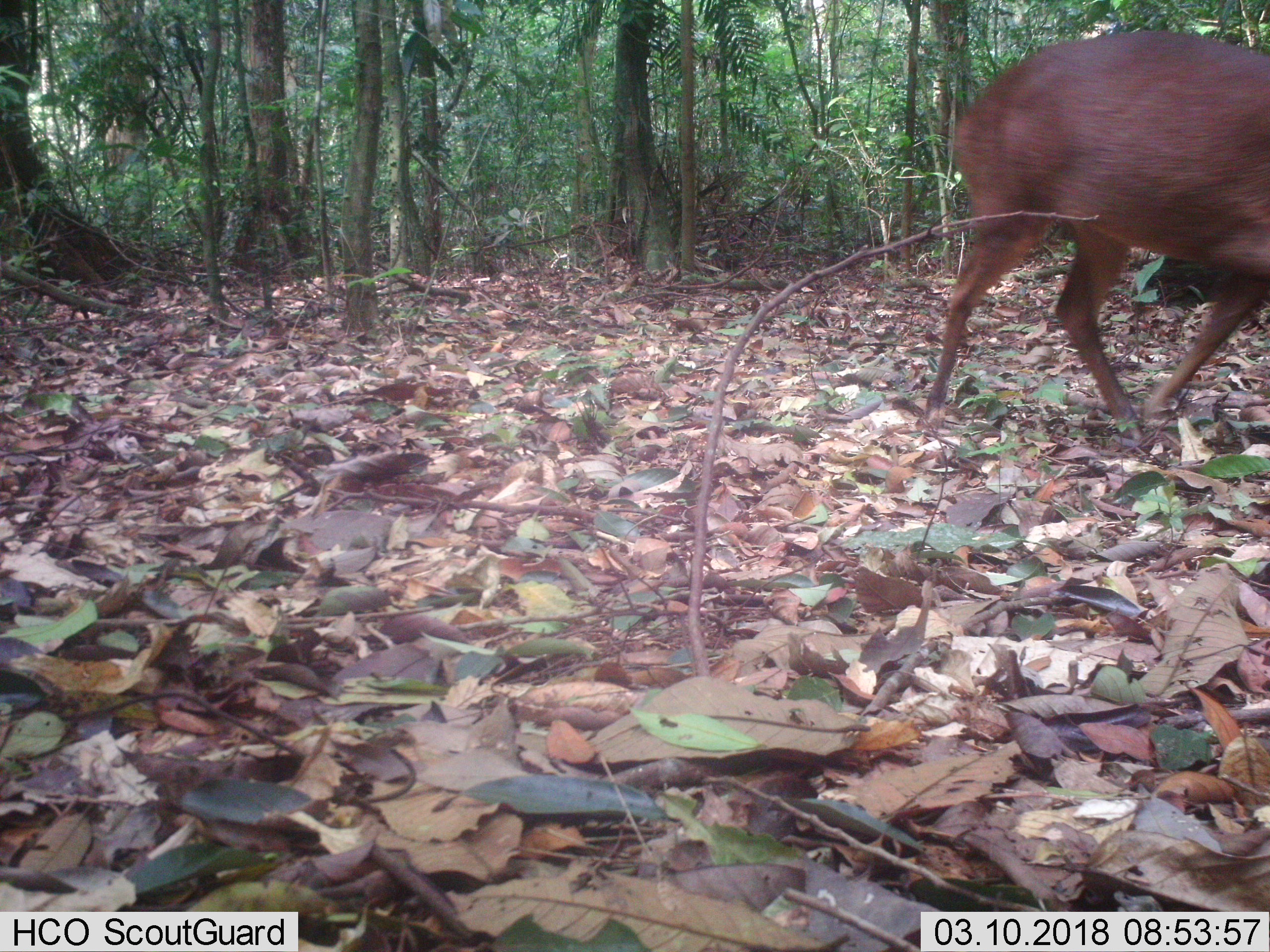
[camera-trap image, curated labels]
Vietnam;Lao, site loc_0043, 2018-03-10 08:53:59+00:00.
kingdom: Animalia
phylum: Chordata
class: Mammalia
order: Artiodactyla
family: Cervidae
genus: Muntiacus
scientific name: Muntiacus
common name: muntjacs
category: unidentified muntjac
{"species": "unidentified muntjac (muntjacs) (Muntiacus)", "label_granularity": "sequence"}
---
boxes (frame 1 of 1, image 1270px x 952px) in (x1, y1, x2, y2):
unidentified muntjac: (924, 27, 1270, 432)